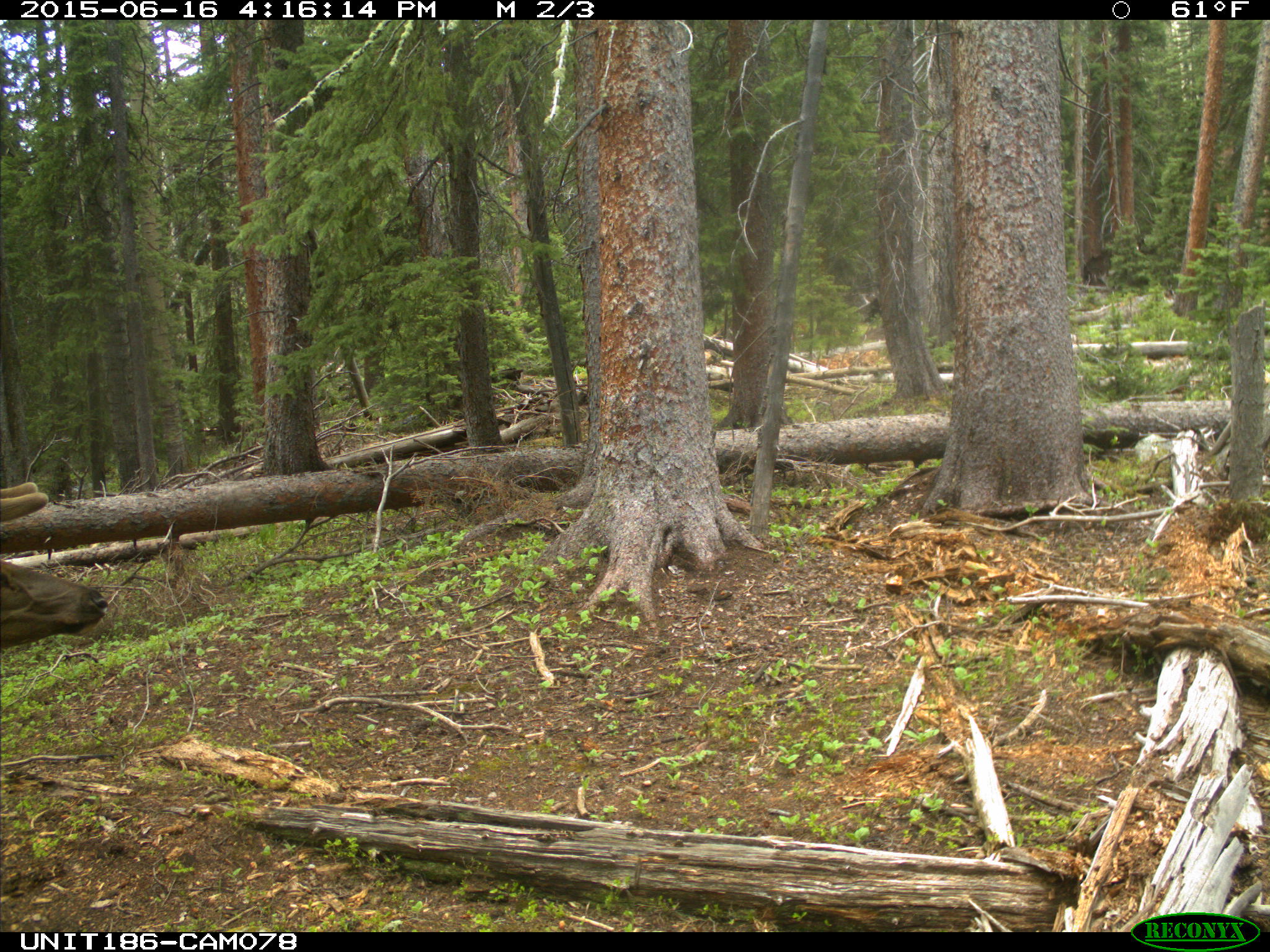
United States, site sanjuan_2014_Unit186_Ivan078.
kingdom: Animalia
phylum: Chordata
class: Mammalia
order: Artiodactyla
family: Cervidae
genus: Cervus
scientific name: Cervus elaphus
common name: red deer